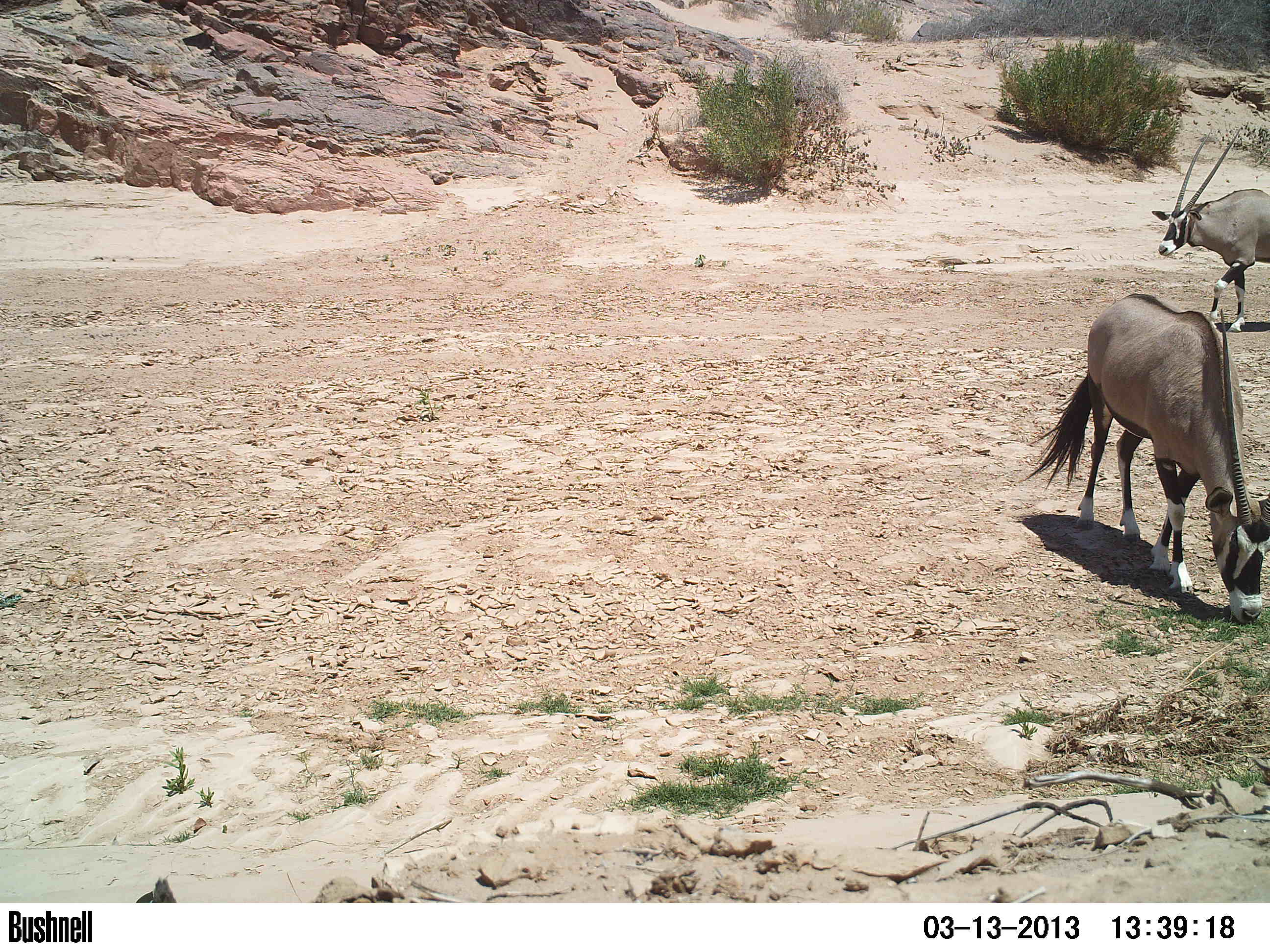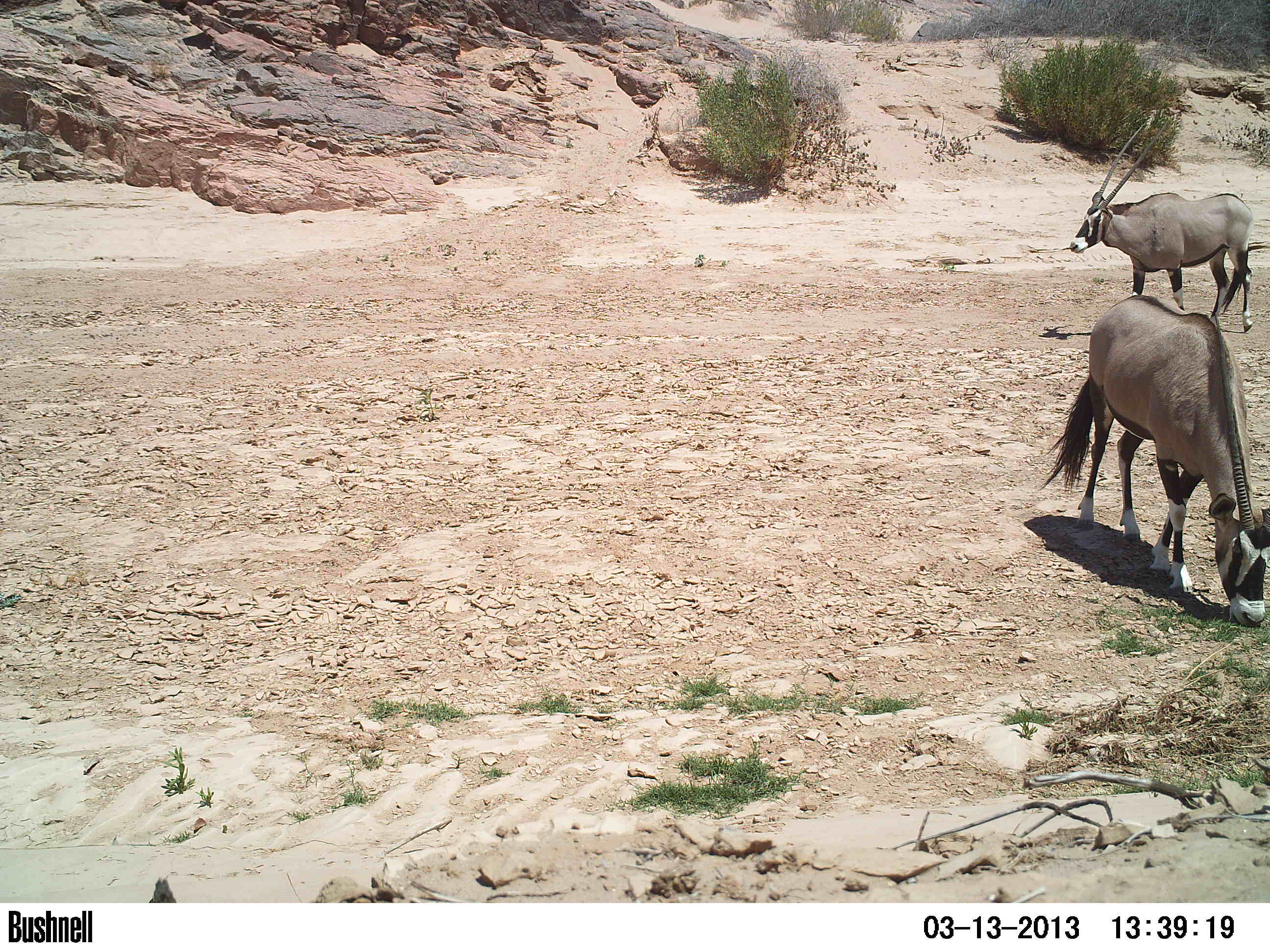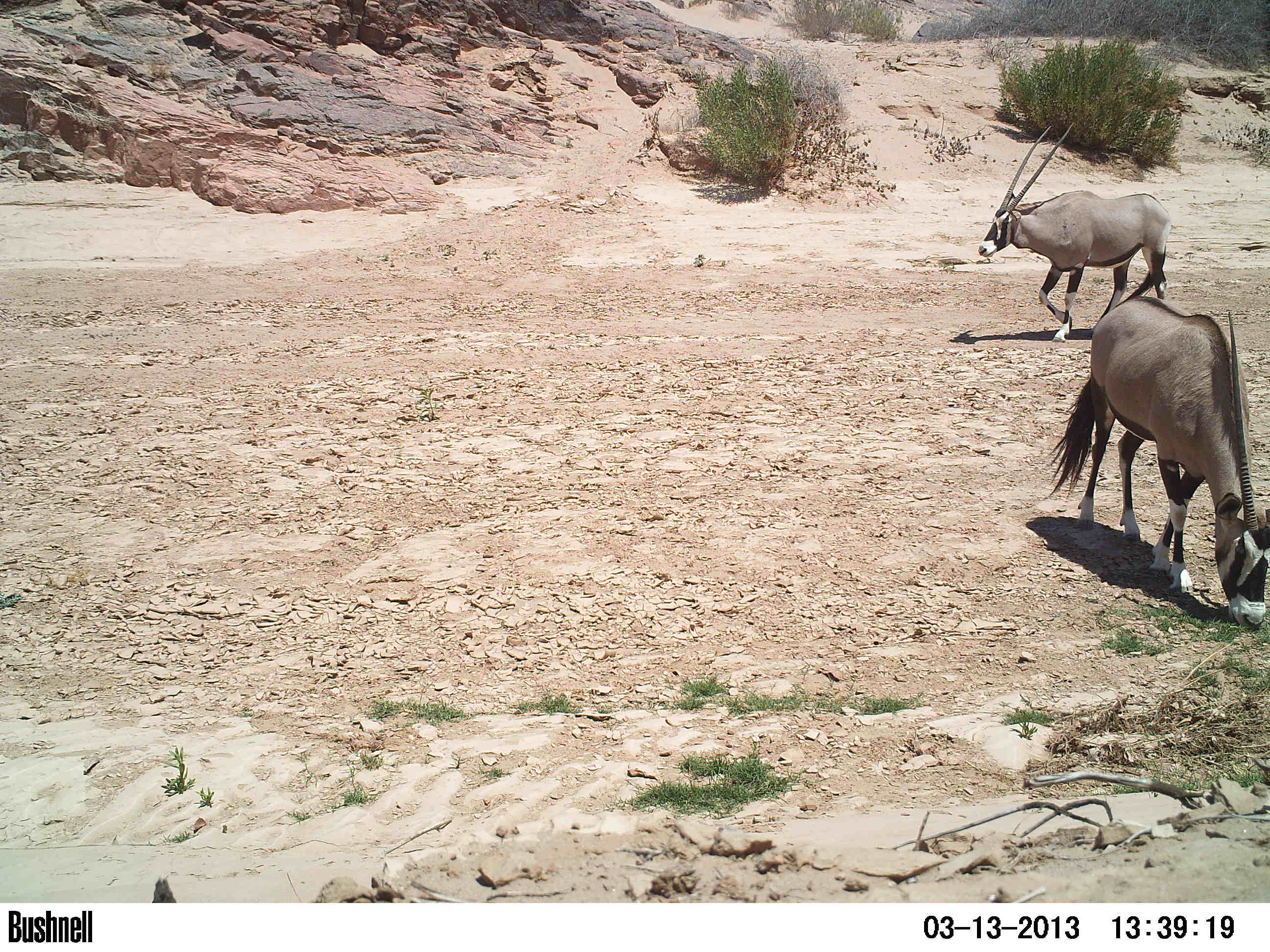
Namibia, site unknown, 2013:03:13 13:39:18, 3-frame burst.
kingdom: Animalia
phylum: Chordata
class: Mammalia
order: Artiodactyla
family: Bovidae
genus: Oryx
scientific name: Oryx gazella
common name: gemsbok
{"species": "Oryx gazella (gemsbok)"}